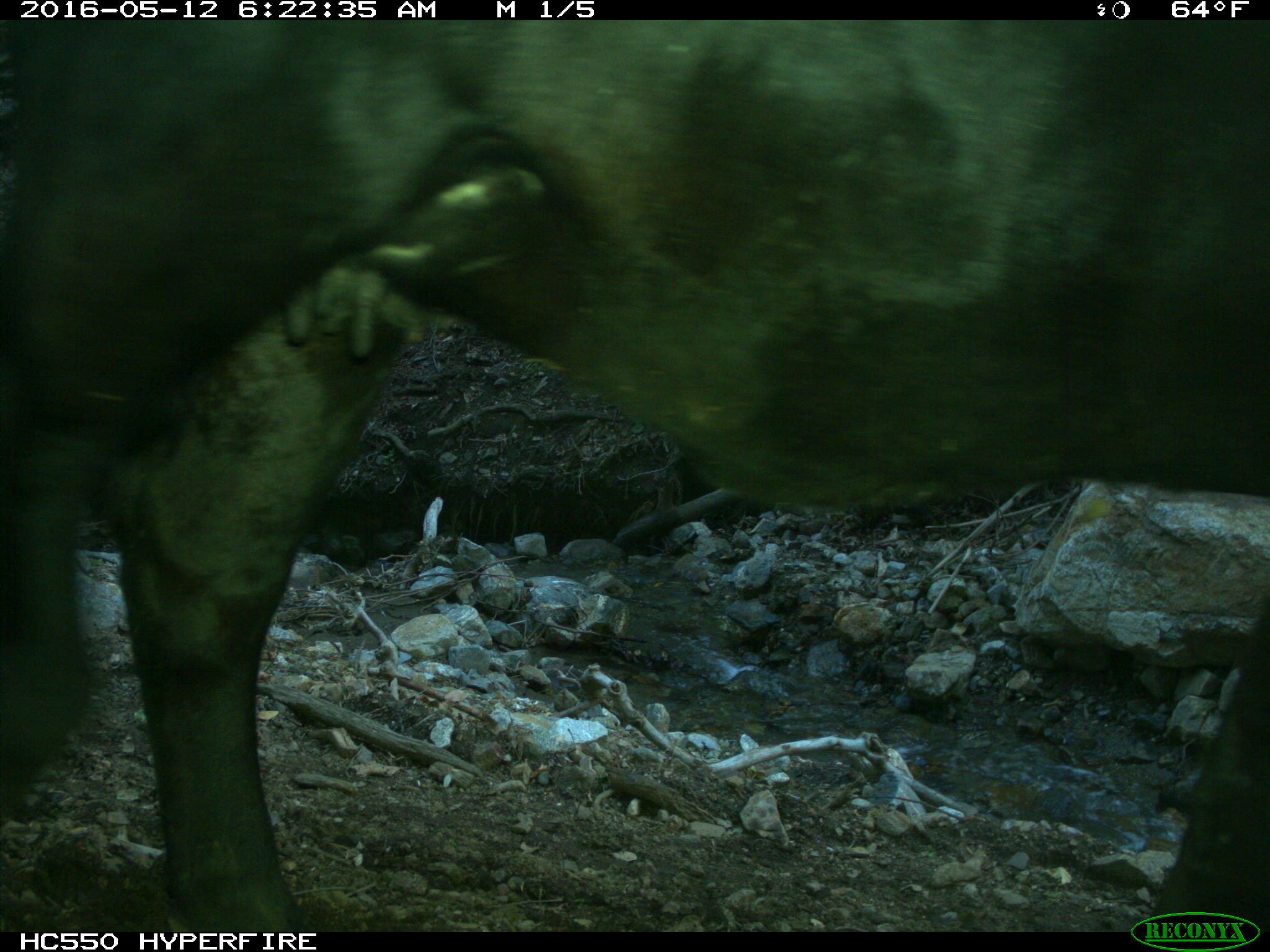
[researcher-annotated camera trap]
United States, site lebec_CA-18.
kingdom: Animalia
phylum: Chordata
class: Mammalia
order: Artiodactyla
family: Bovidae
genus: Bos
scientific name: Bos taurus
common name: domestic cow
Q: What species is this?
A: Bos taurus (domestic cow).